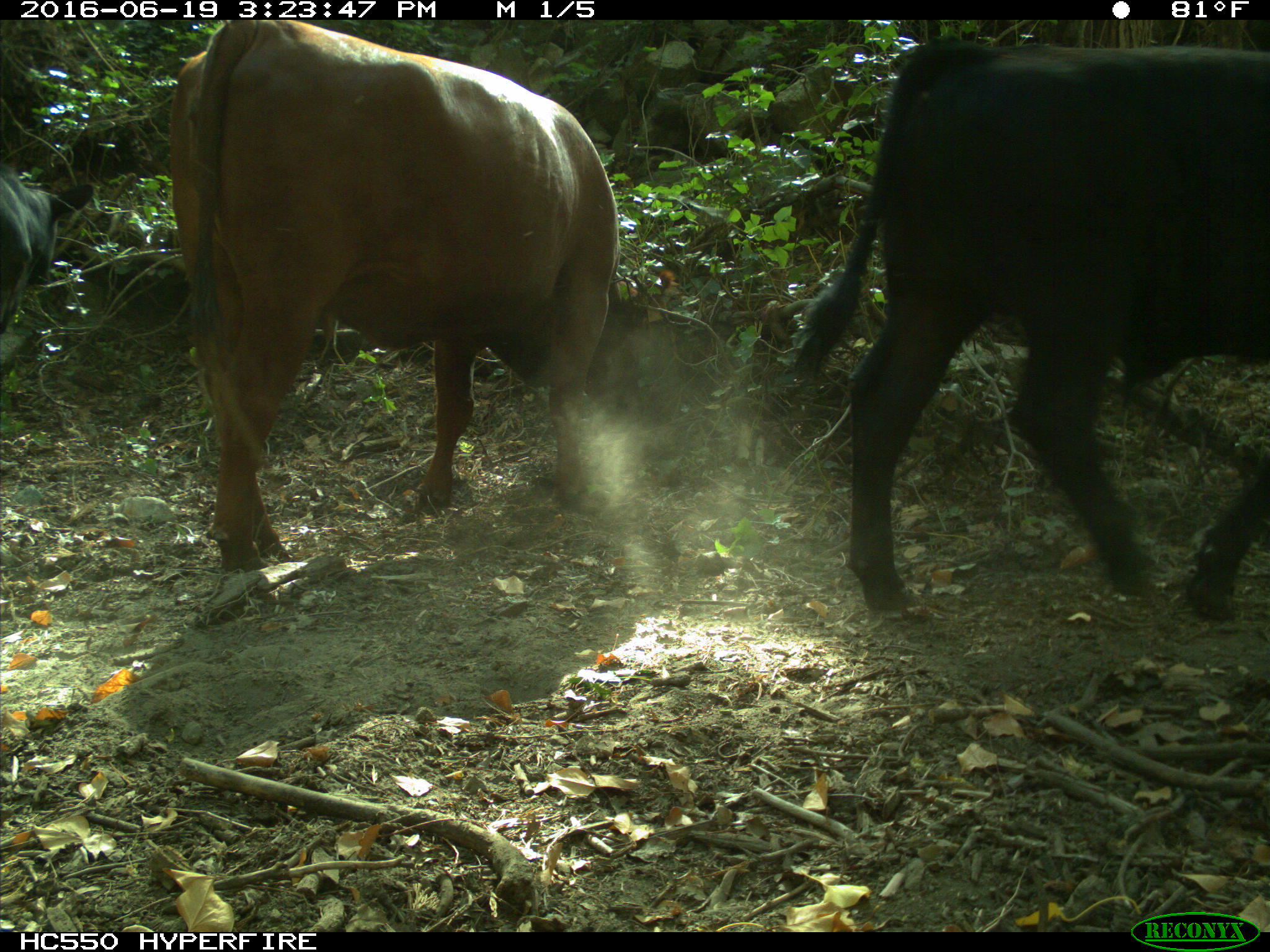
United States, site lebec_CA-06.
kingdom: Animalia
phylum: Chordata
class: Mammalia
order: Artiodactyla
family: Bovidae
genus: Bos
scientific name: Bos taurus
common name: domestic cow